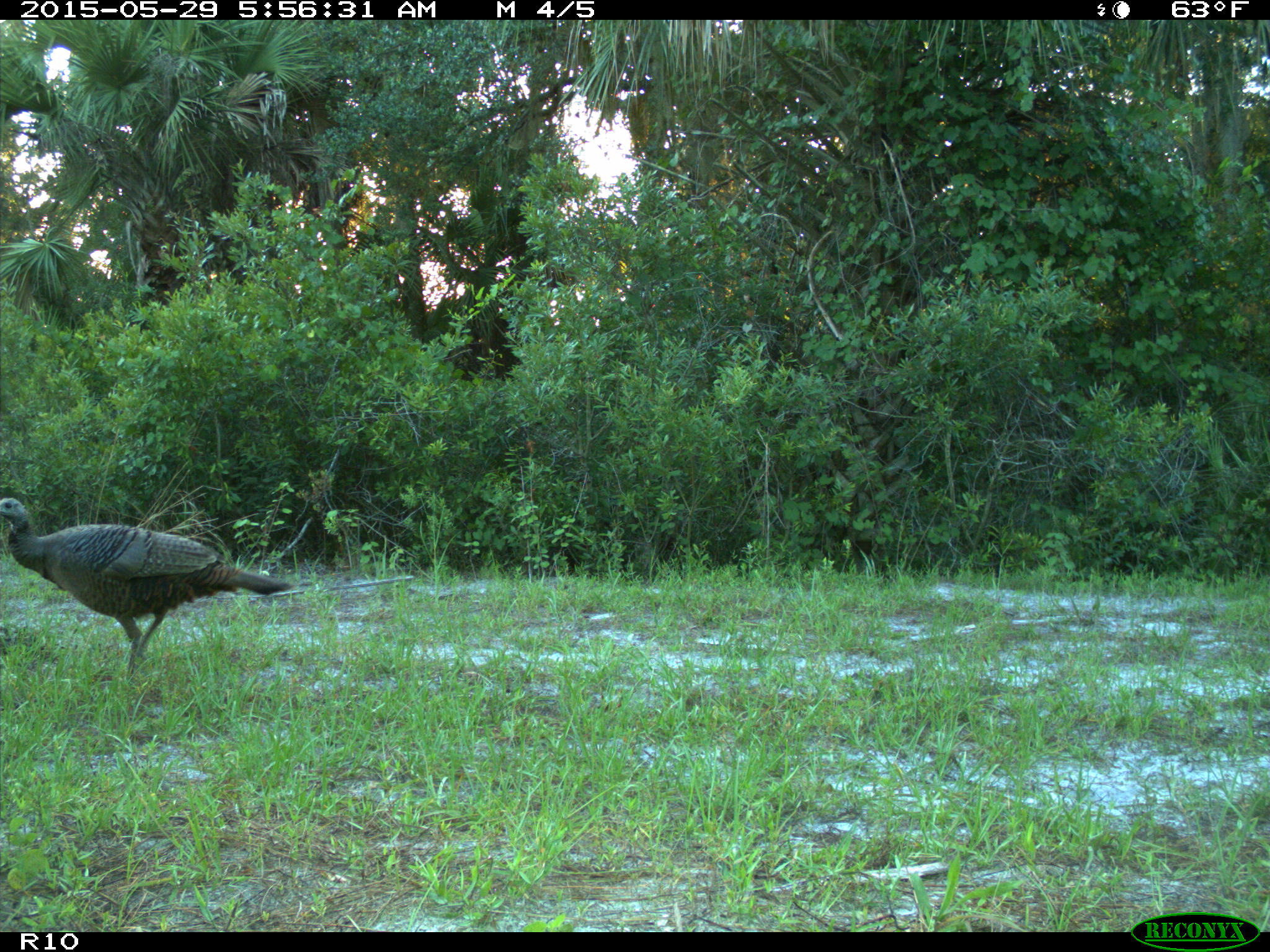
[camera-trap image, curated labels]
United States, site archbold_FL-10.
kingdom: Animalia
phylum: Chordata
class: Aves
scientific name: Aves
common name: birds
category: unidentified bird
Unidentified bird (birds) (Aves).